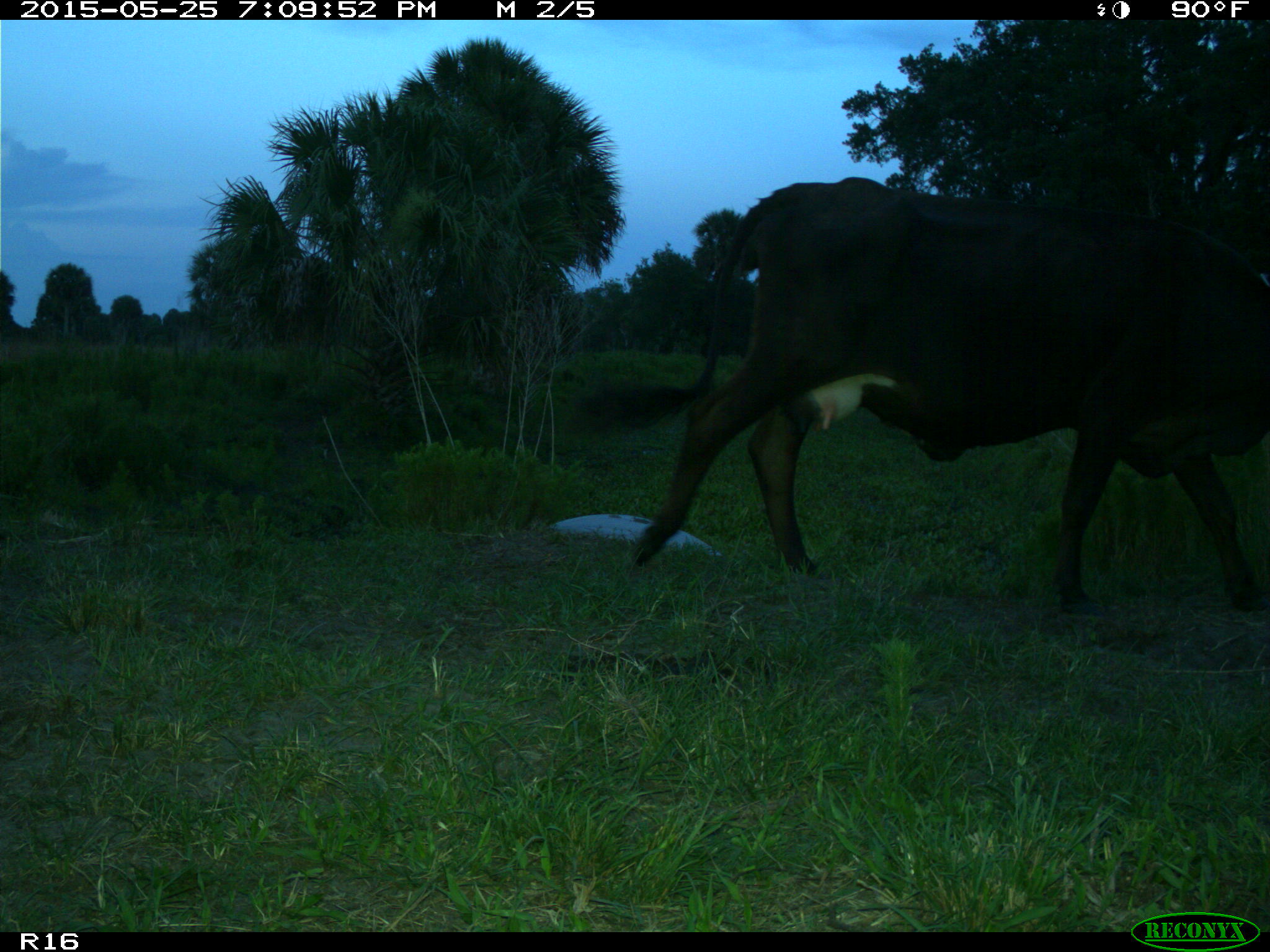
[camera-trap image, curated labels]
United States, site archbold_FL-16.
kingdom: Animalia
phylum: Chordata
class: Mammalia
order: Artiodactyla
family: Bovidae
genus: Bos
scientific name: Bos taurus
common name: domestic cow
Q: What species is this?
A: Bos taurus (domestic cow).